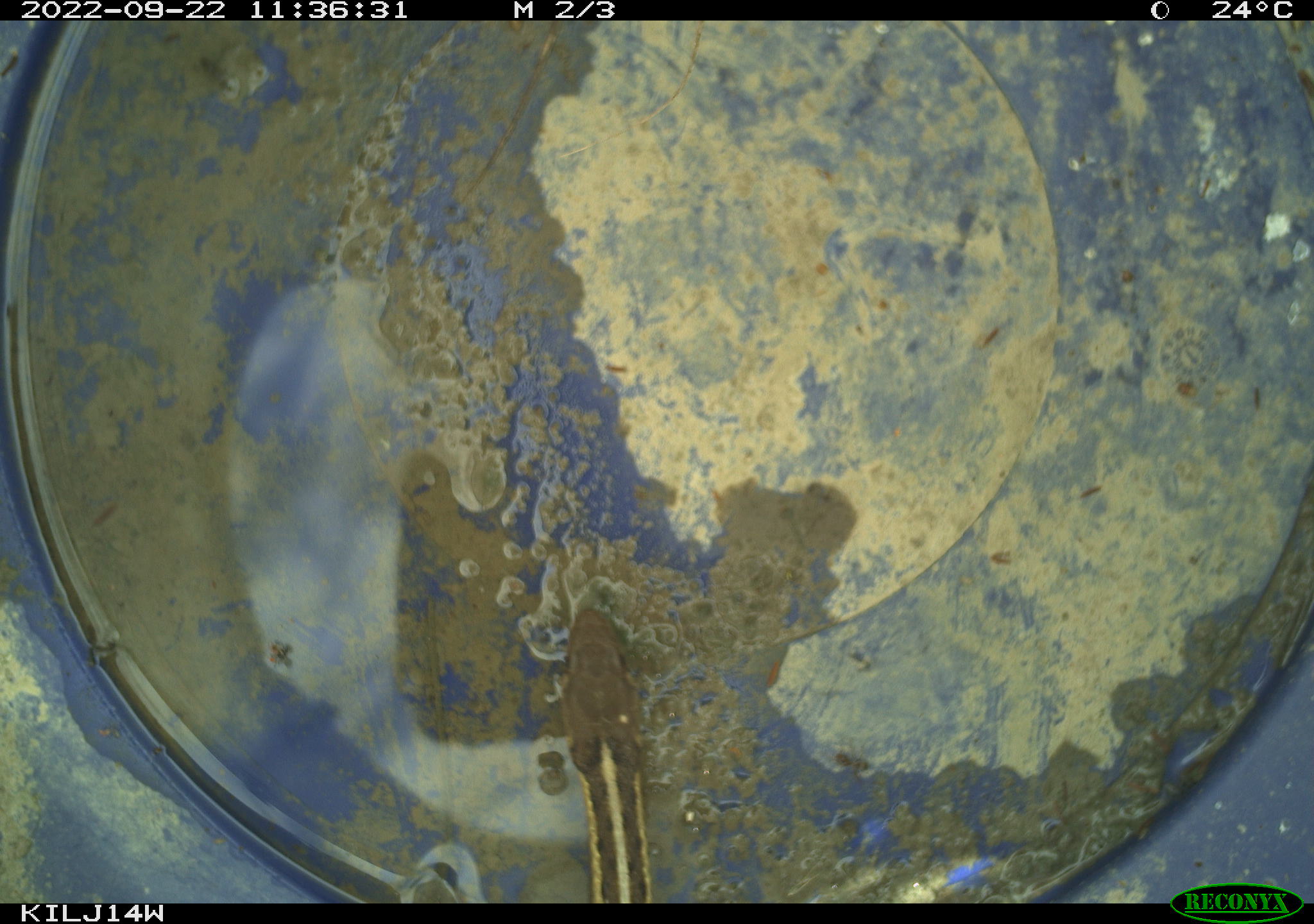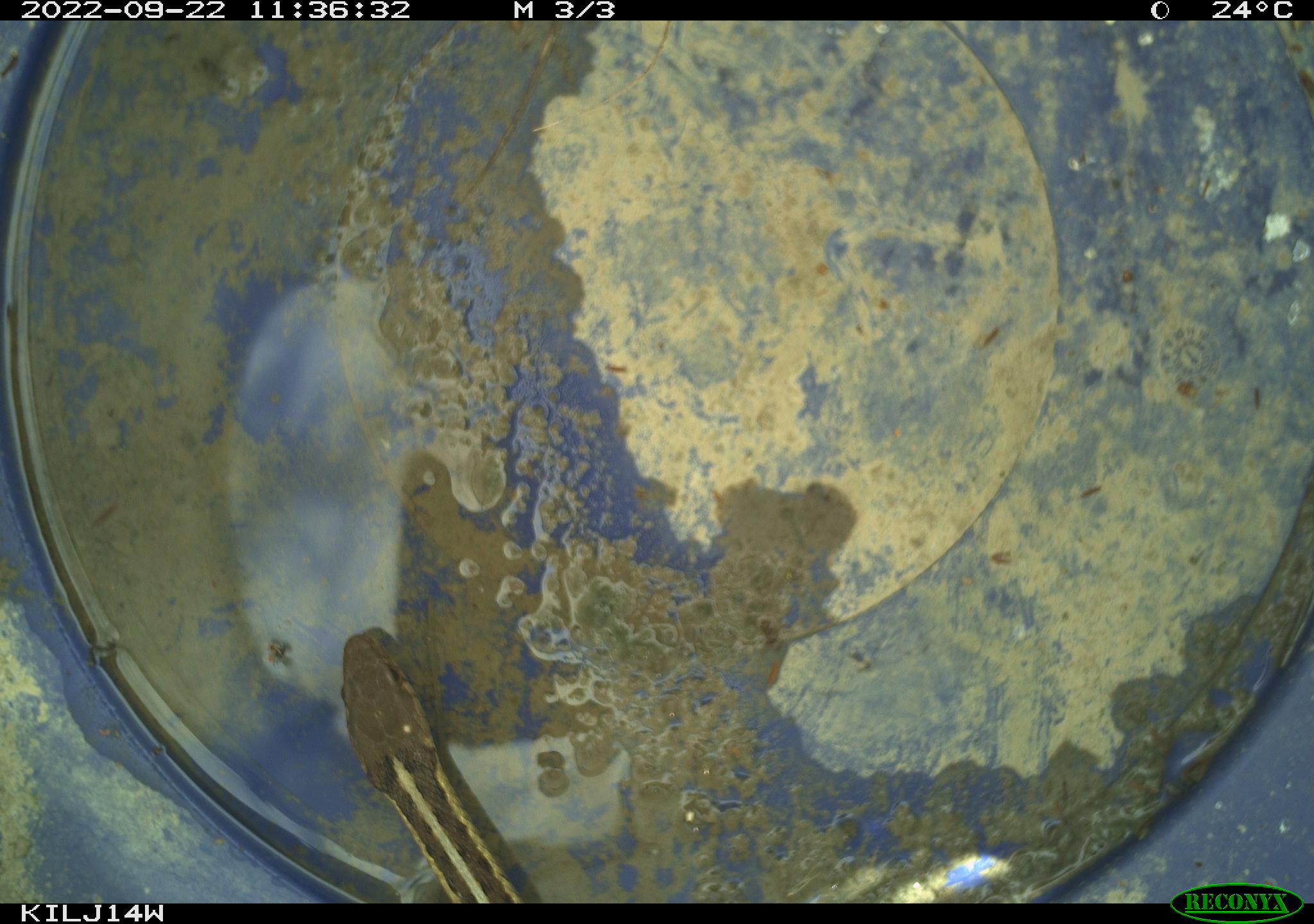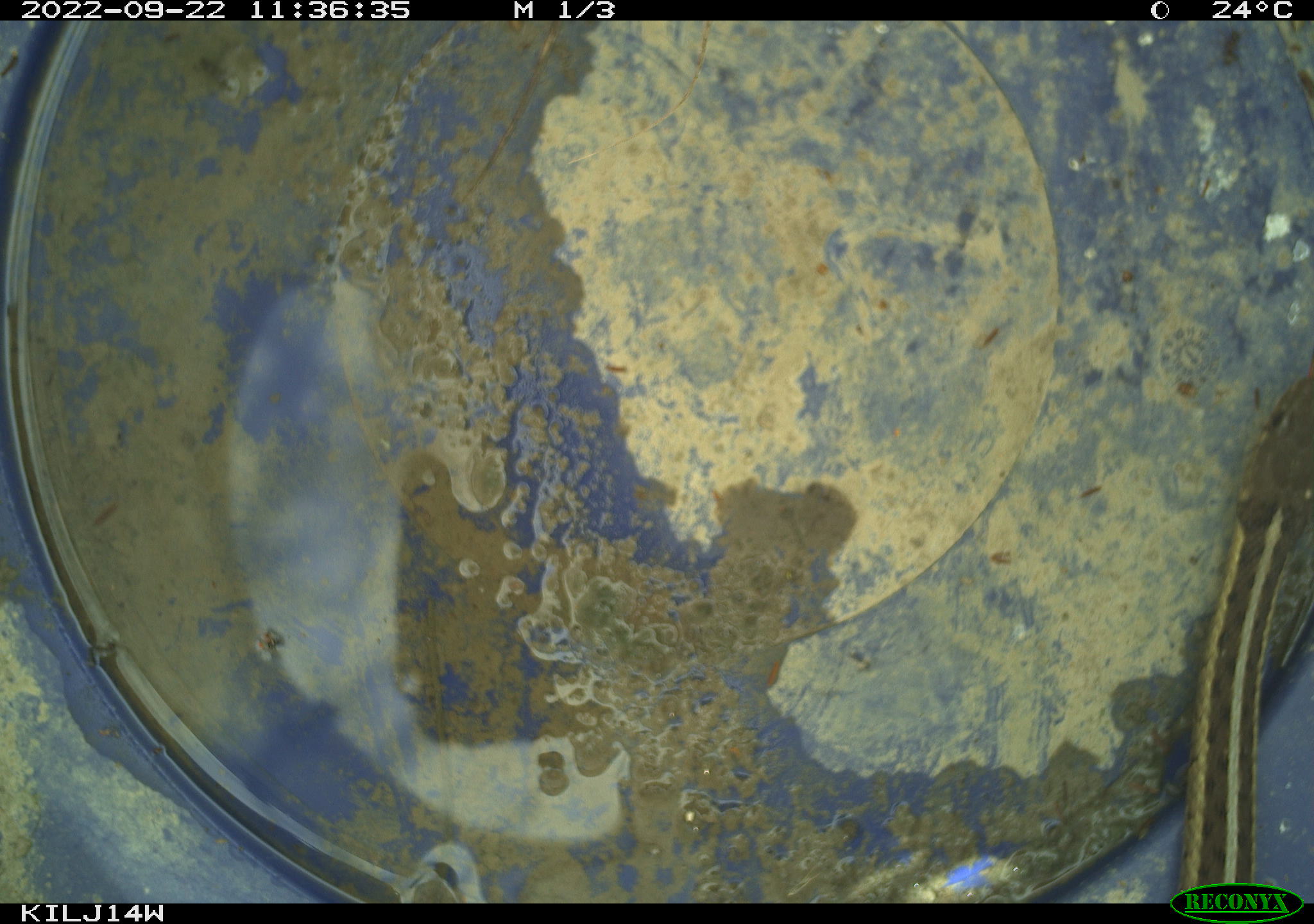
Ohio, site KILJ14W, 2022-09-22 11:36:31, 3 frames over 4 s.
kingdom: Animalia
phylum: Chordata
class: Reptilia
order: Squamata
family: Colubridae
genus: Thamnophis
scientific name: Thamnophis sirtalis sirtalis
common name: eastern gartersnake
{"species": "eastern gartersnake (Thamnophis sirtalis sirtalis)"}